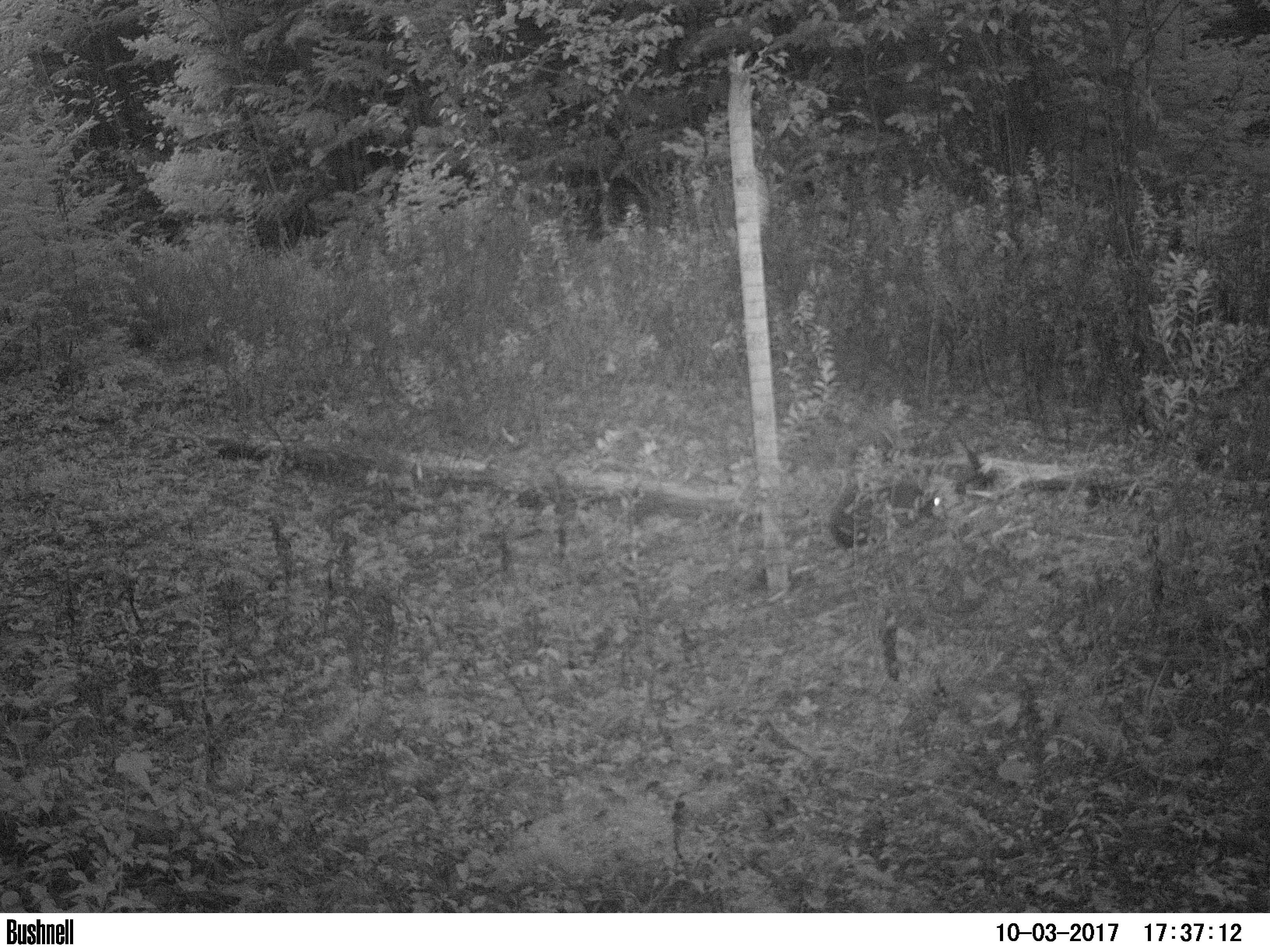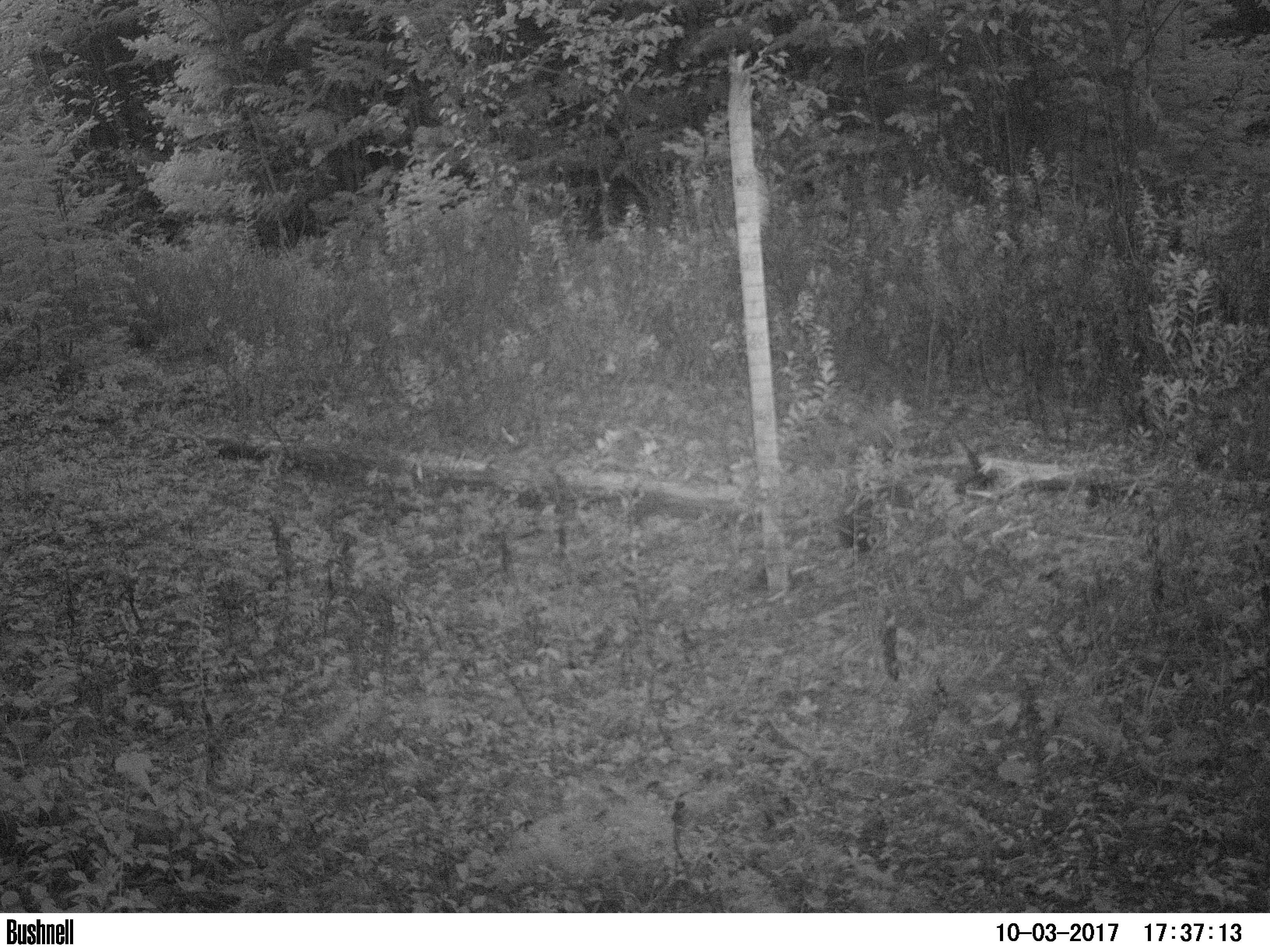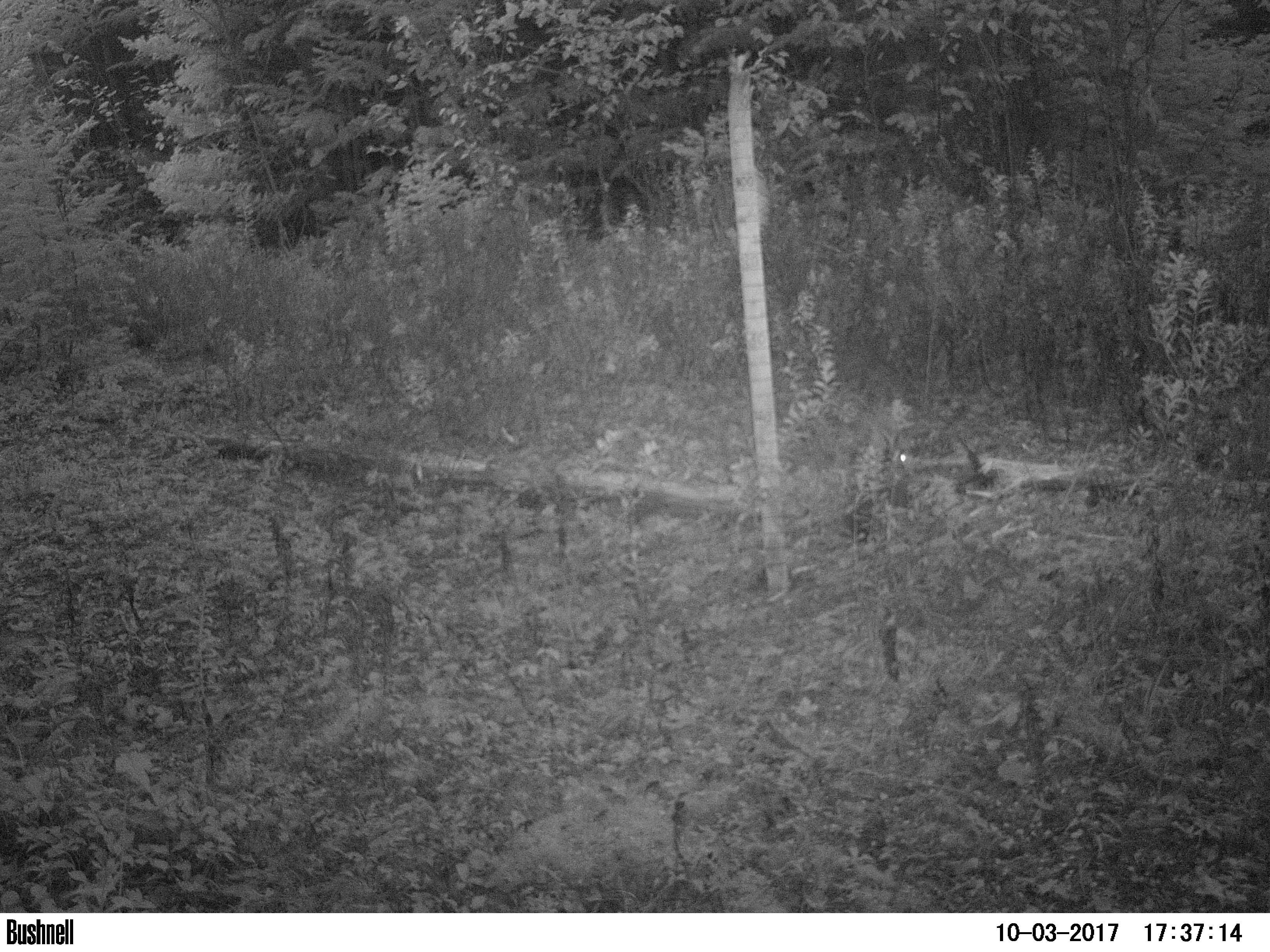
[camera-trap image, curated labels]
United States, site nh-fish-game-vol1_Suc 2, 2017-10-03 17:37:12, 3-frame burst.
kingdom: Animalia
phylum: Chordata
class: Mammalia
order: Lagomorpha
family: Leporidae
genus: Lepus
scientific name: Lepus americanus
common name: snowshoe hare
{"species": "snowshoe hare (Lepus americanus)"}